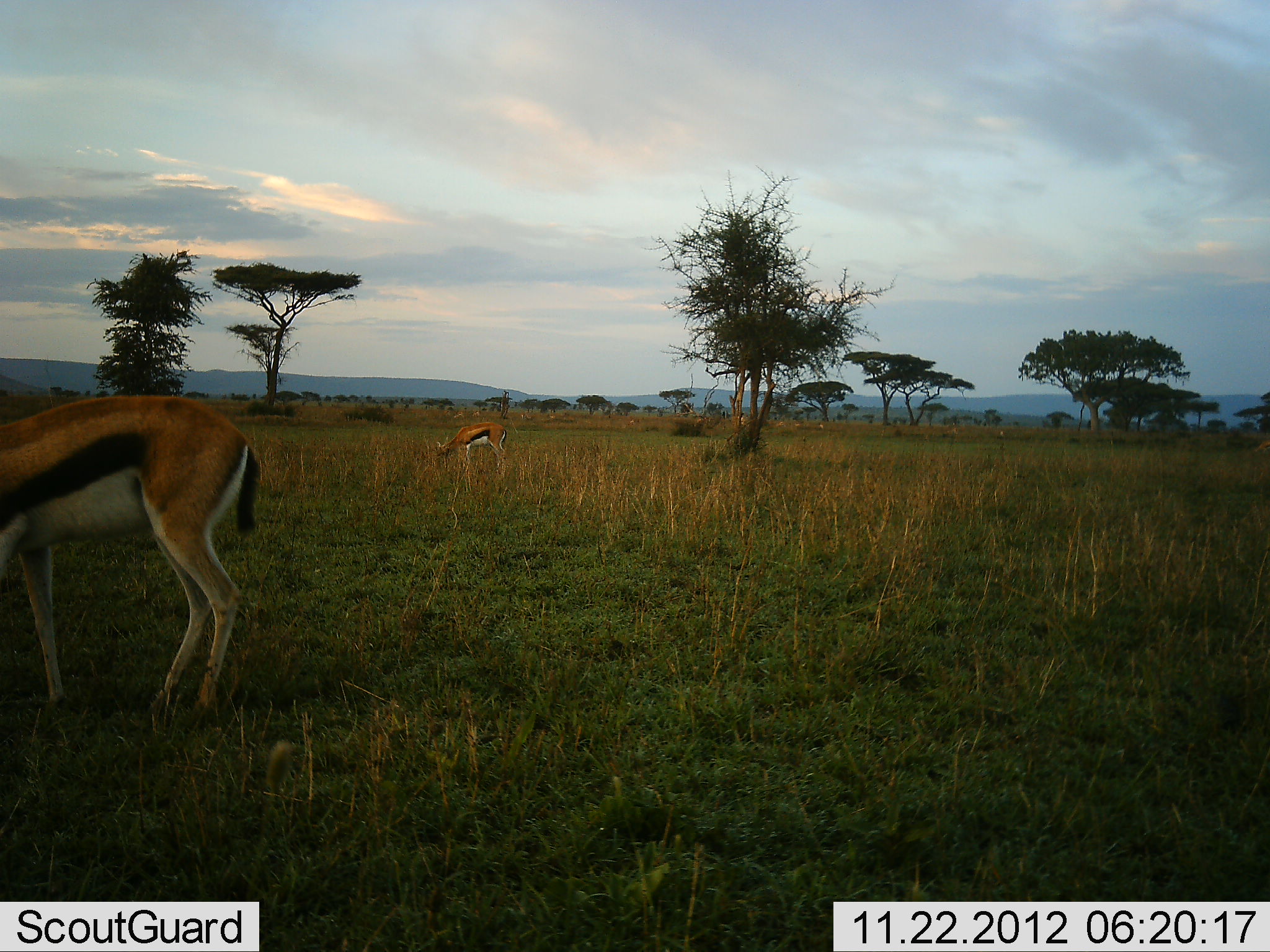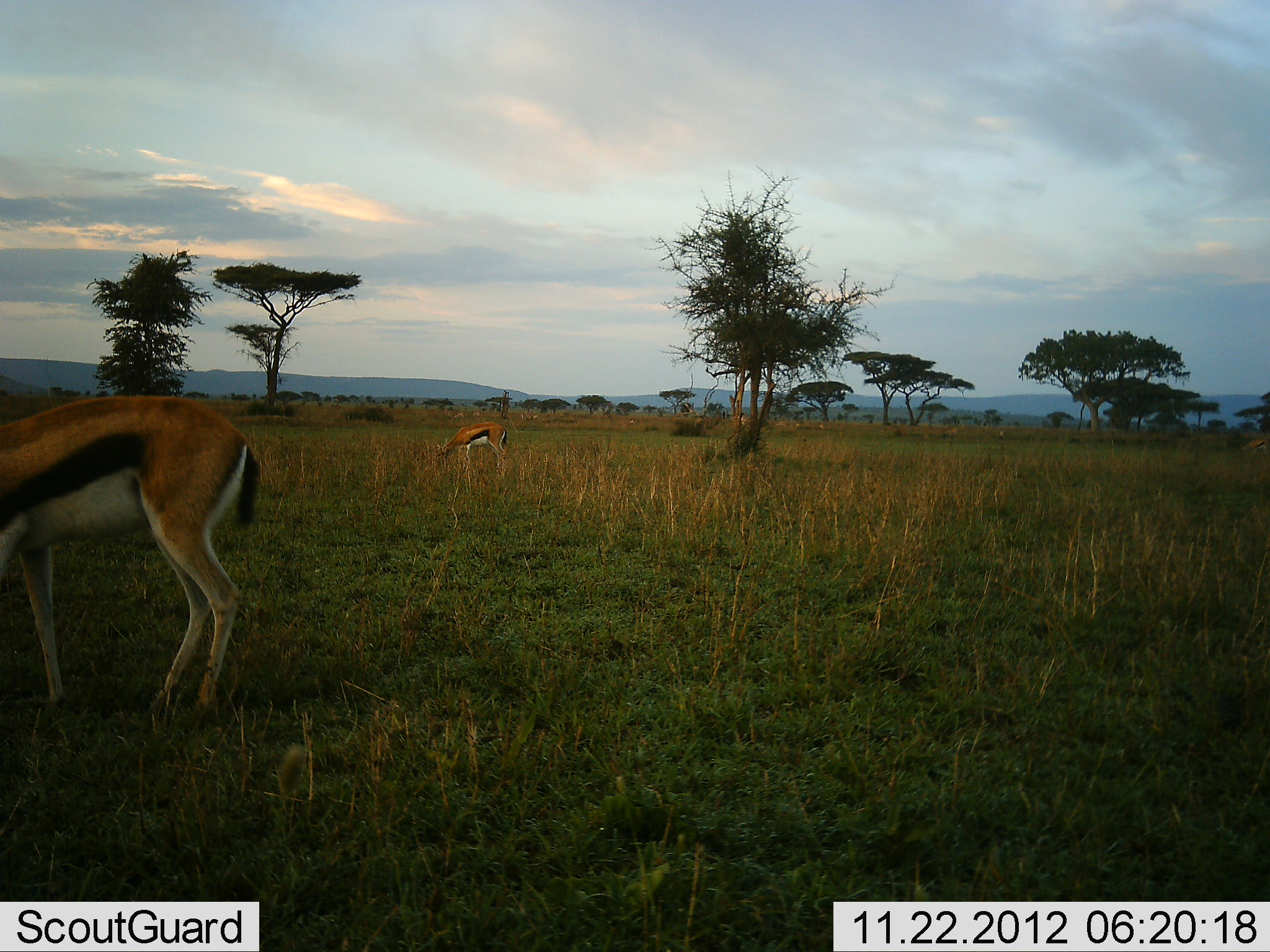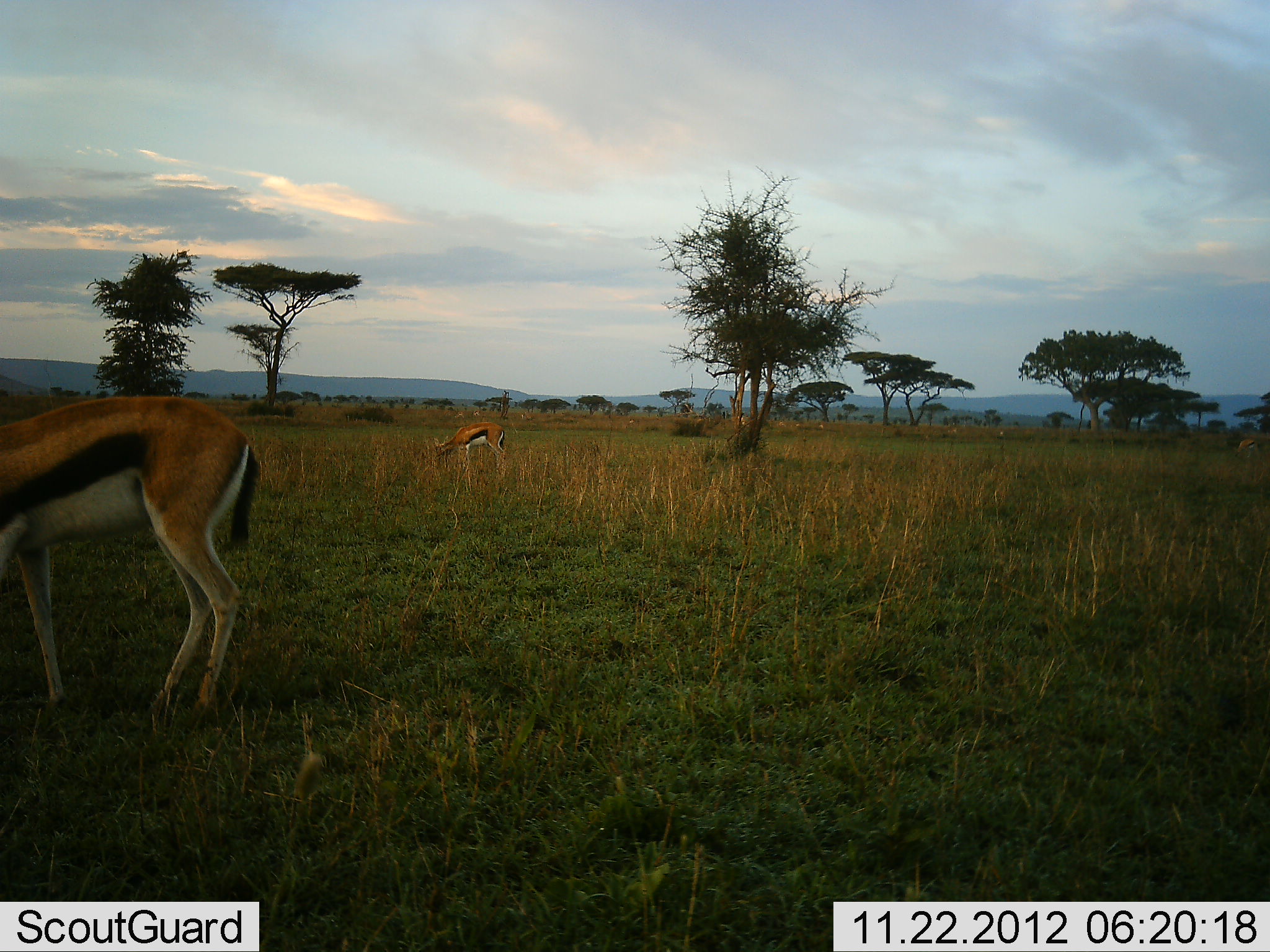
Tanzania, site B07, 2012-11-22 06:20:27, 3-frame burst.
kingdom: Animalia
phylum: Chordata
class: Mammalia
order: Artiodactyla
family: Bovidae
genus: Eudorcas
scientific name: Eudorcas thomsonii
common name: thomson's gazelle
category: gazellethomsons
Gazellethomsons (thomson's gazelle) (Eudorcas thomsonii), count 2. Behavior (volunteer vote fractions): standing 60%, resting 0%, moving 10%, interacting 0%. Young present (vote fraction): 0%. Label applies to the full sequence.